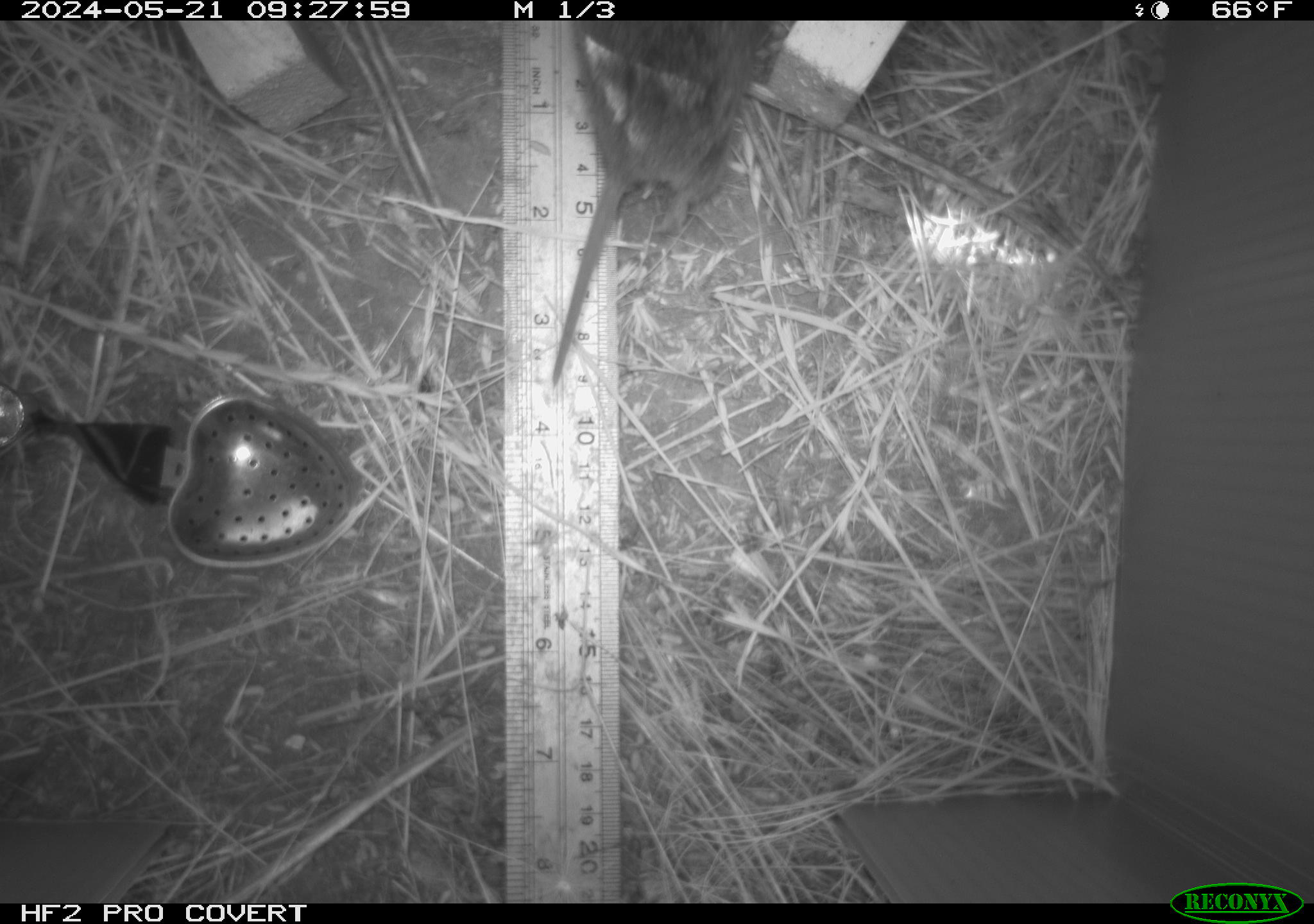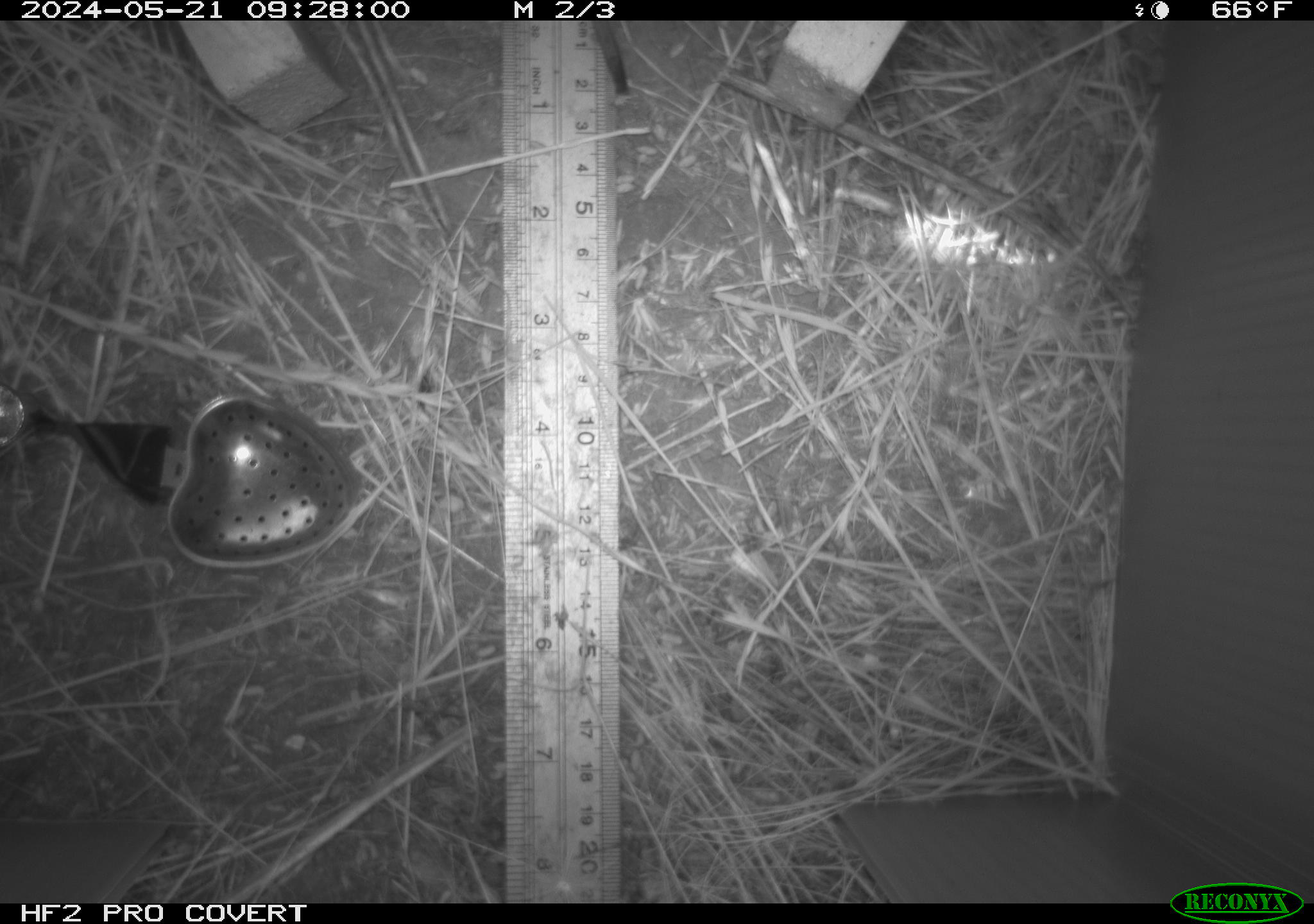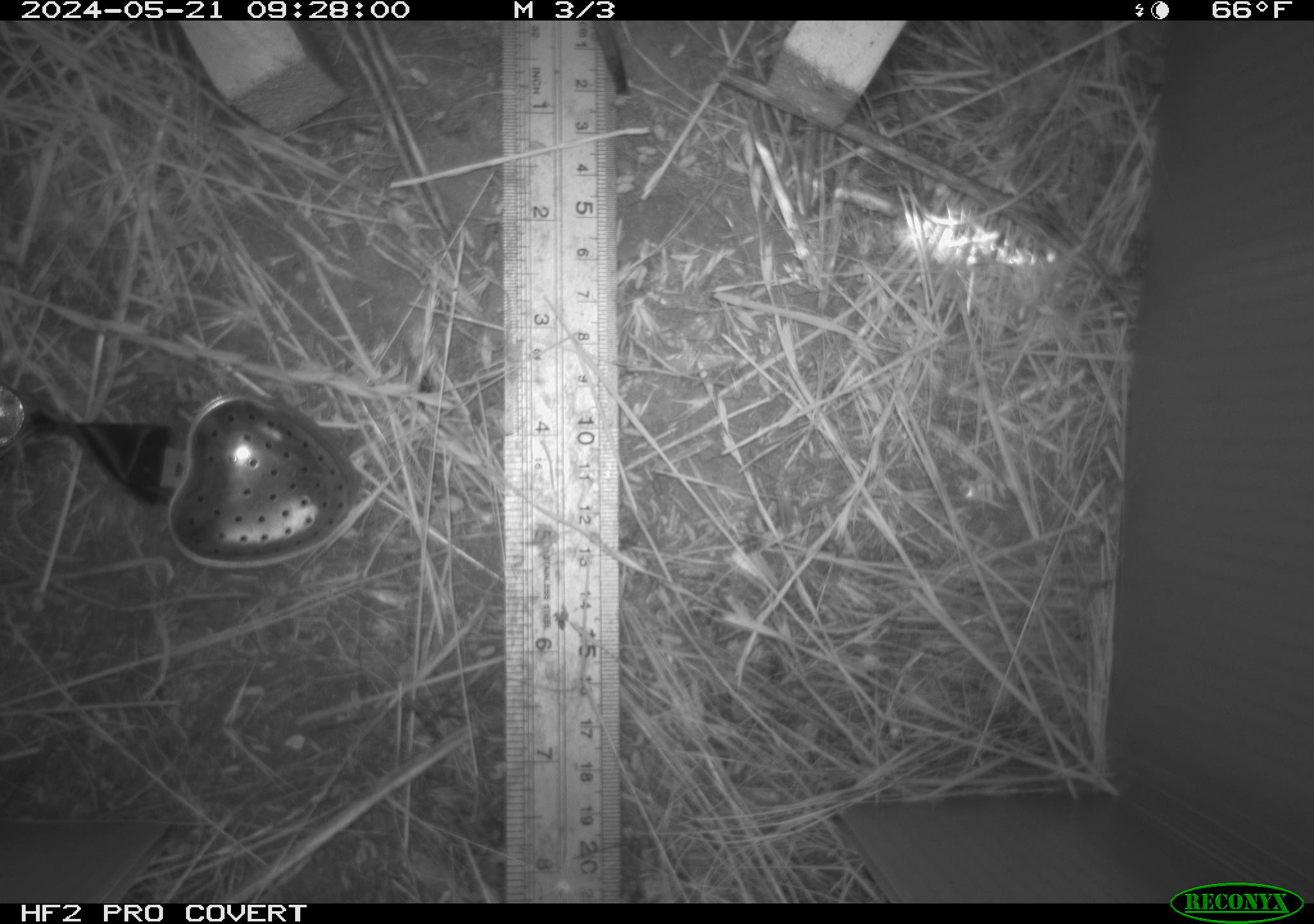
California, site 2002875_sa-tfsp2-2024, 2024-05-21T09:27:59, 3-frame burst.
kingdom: Animalia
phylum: Chordata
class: Mammalia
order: Rodentia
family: Cricetidae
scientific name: Arvicolinae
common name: voles, lemmings, and muskrats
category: arvicolinae subfamily